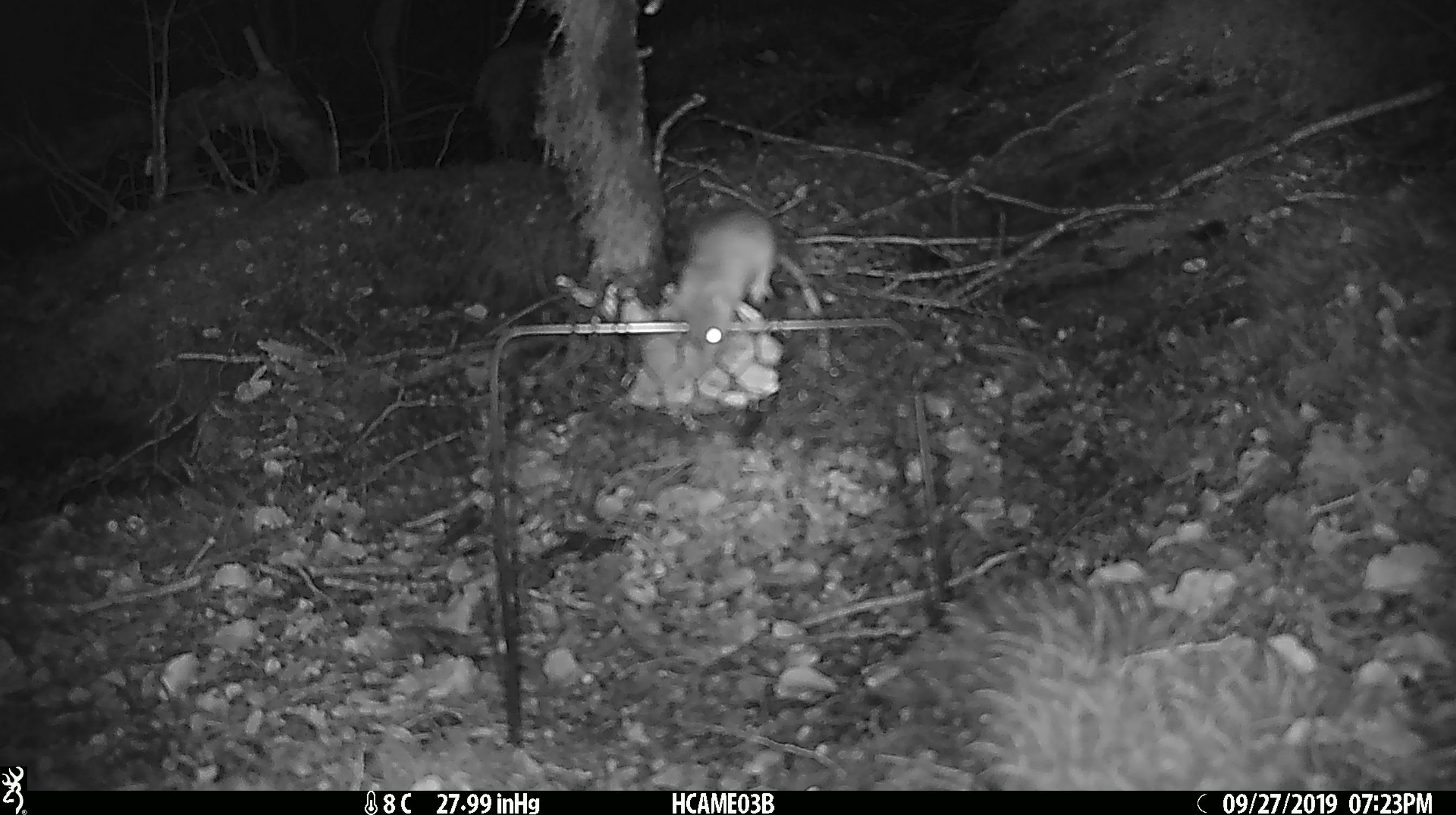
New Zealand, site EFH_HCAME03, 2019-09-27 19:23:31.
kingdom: Animalia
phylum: Chordata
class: Mammalia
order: Rodentia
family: Muridae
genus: Mus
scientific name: Mus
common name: mouse